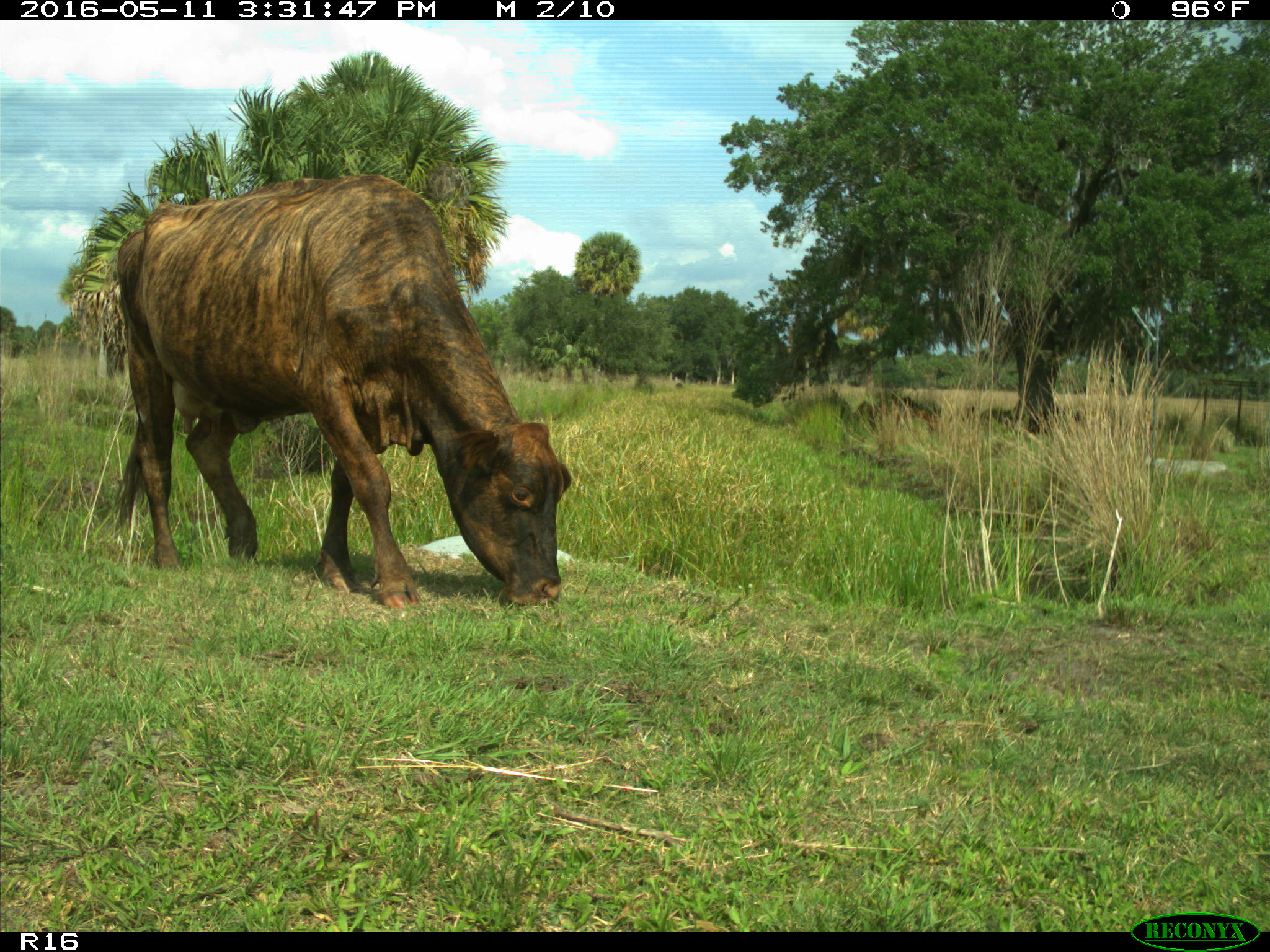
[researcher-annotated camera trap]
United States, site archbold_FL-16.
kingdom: Animalia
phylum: Chordata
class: Mammalia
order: Artiodactyla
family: Bovidae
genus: Bos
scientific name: Bos taurus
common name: domestic cow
Bos taurus (domestic cow).